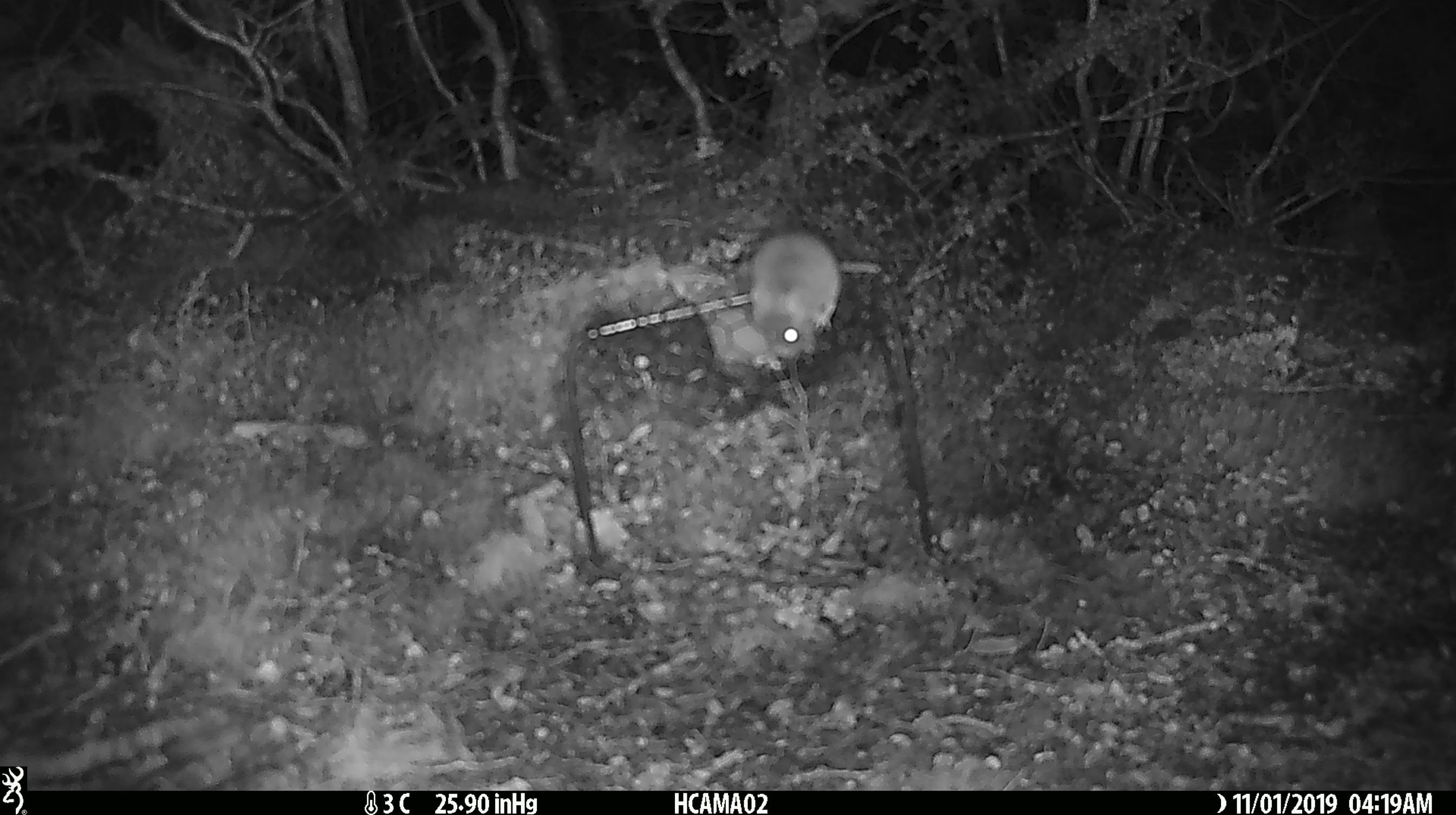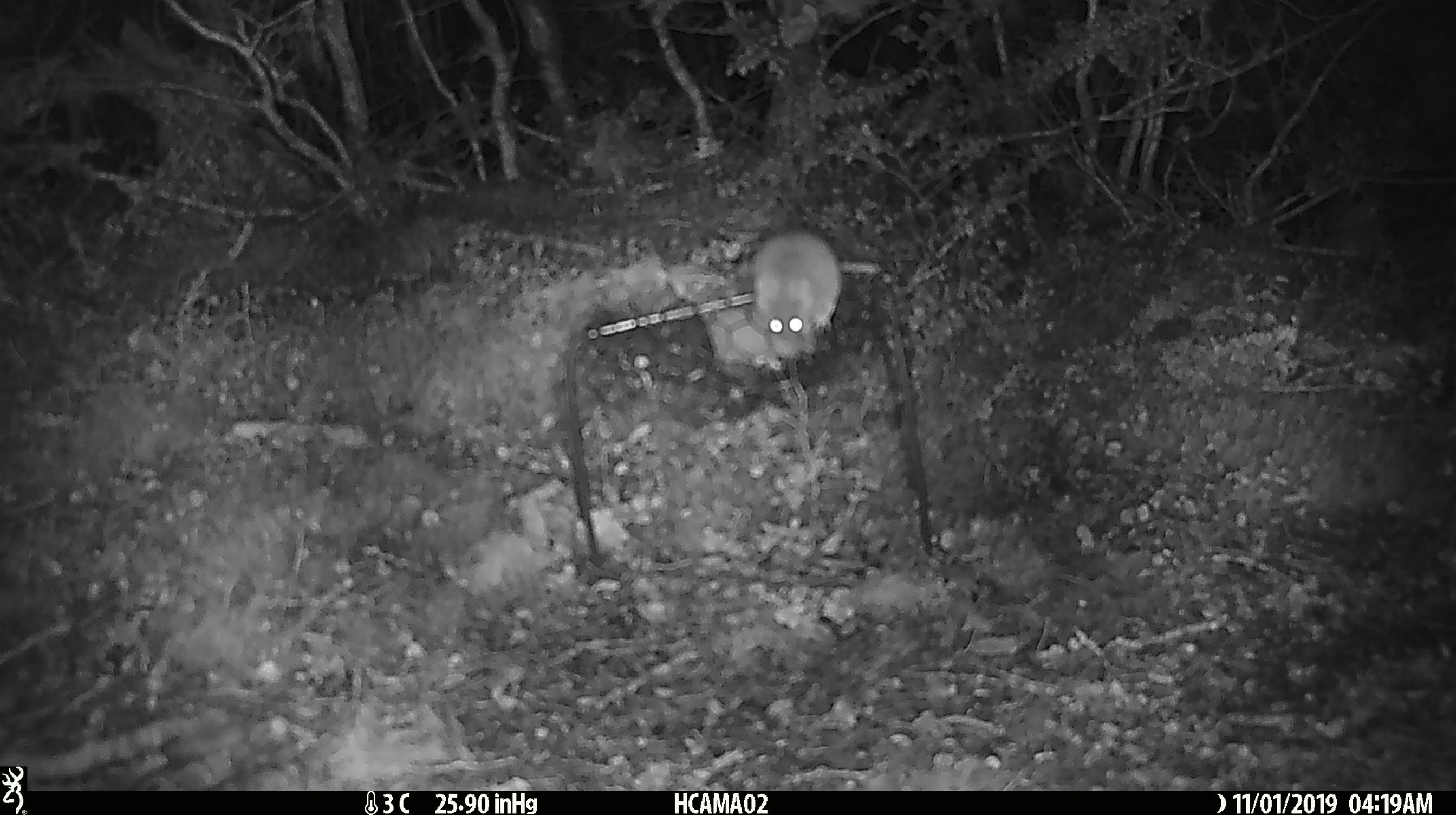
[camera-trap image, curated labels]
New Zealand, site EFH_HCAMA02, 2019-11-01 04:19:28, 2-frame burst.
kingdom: Animalia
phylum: Chordata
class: Mammalia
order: Rodentia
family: Muridae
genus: Mus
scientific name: Mus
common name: mouse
Mouse (Mus).